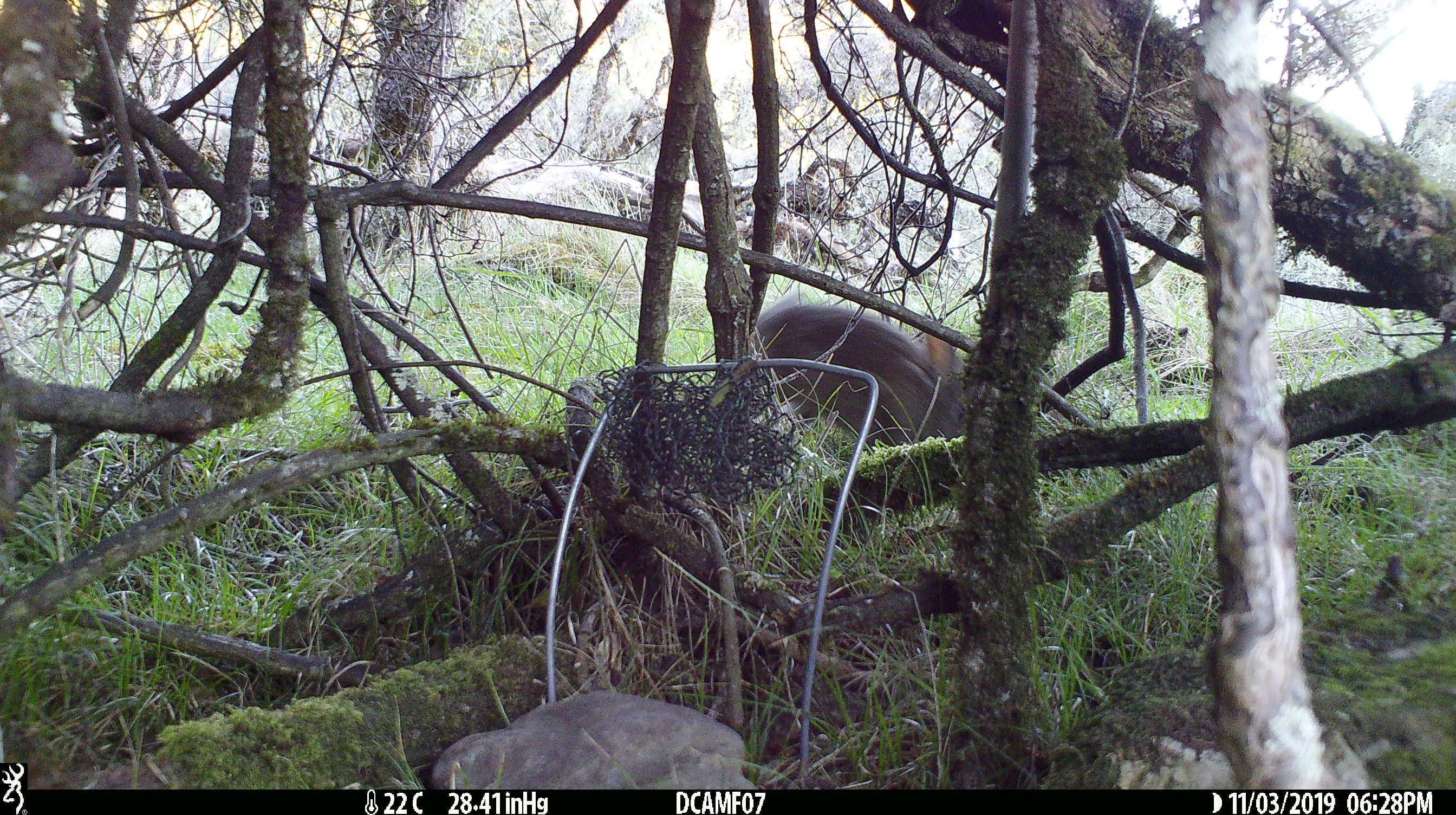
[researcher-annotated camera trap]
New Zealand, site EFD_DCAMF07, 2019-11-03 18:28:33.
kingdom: Animalia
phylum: Chordata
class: Mammalia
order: Lagomorpha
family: Leporidae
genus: Oryctolagus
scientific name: Oryctolagus cuniculus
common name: european rabbit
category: rabbit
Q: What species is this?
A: Rabbit (european rabbit) (Oryctolagus cuniculus).